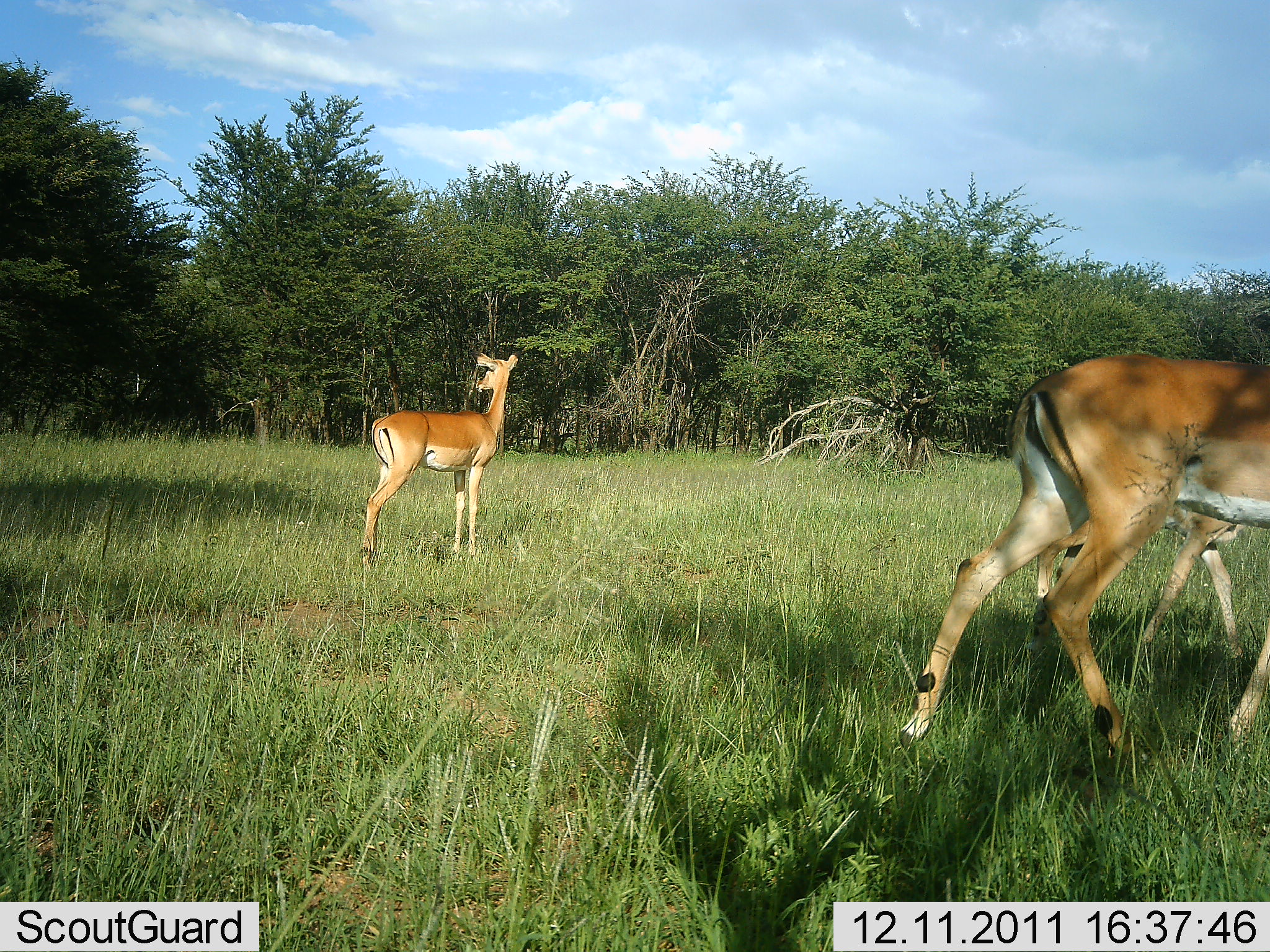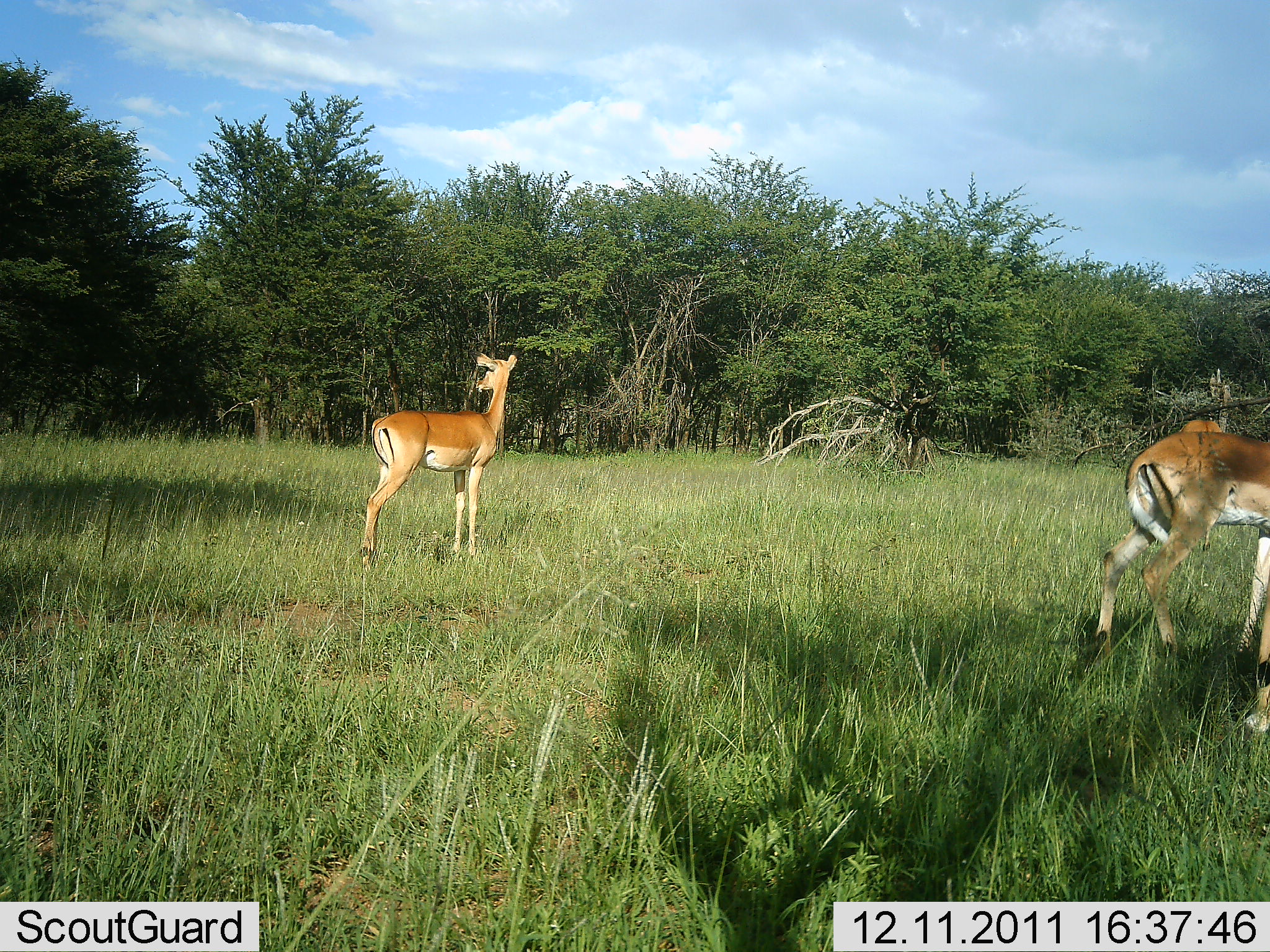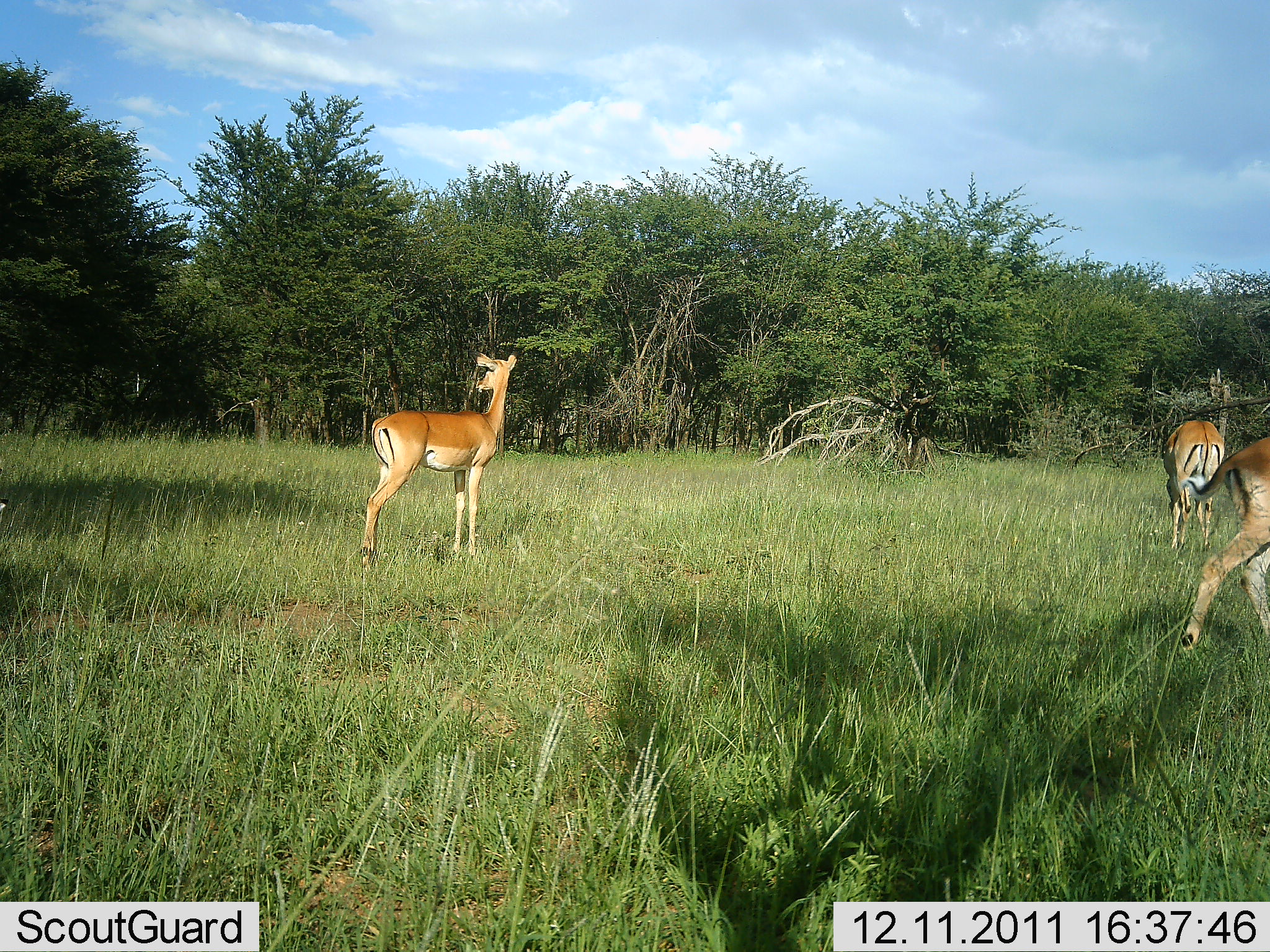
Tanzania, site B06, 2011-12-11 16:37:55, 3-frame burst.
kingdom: Animalia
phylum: Chordata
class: Mammalia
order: Artiodactyla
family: Bovidae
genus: Aepyceros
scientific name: Aepyceros melampus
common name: impala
Impala (Aepyceros melampus), count 3. Behavior (volunteer vote fractions): standing 80%, resting 0%, moving 80%, interacting 0%. Young present (vote fraction): 20%. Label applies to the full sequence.